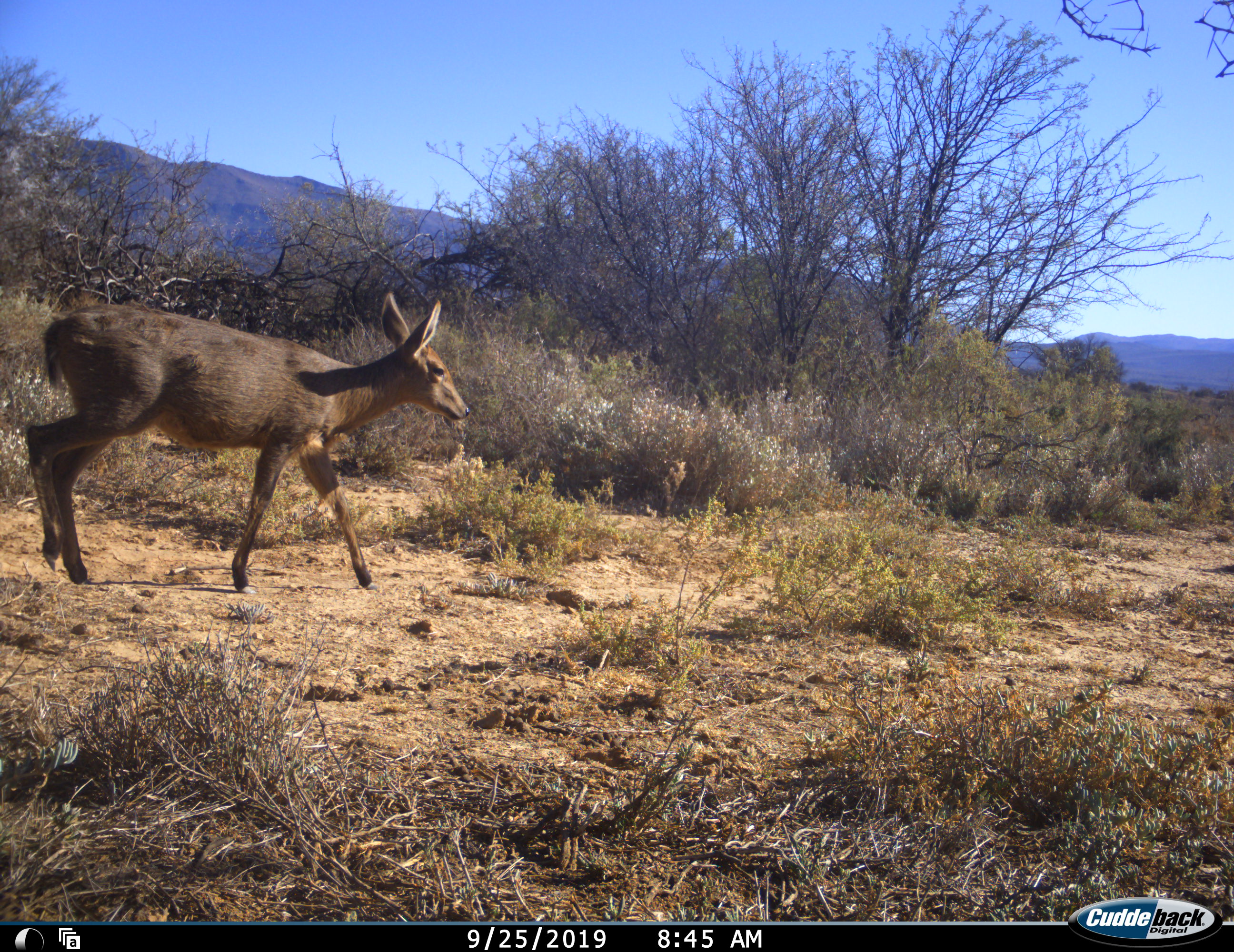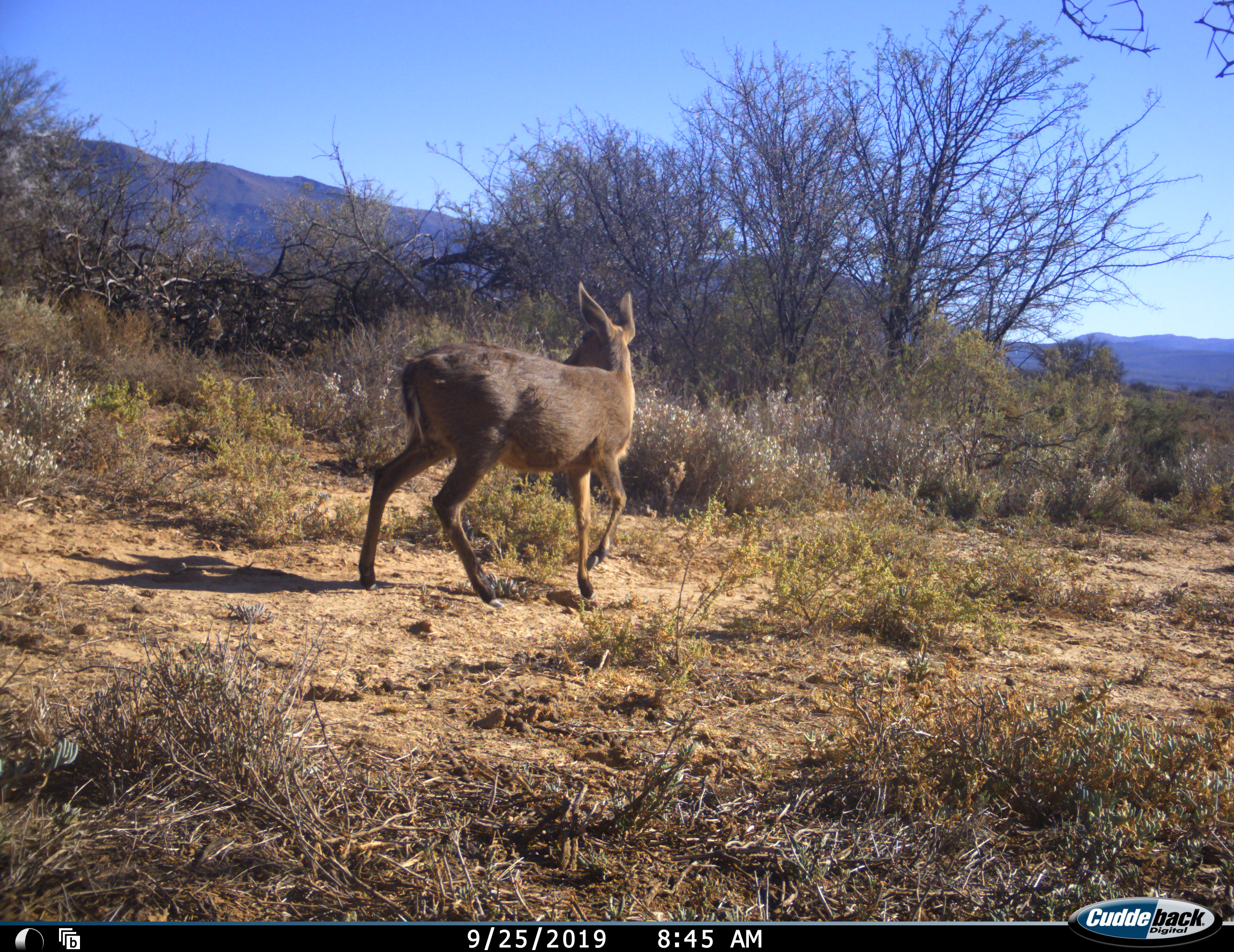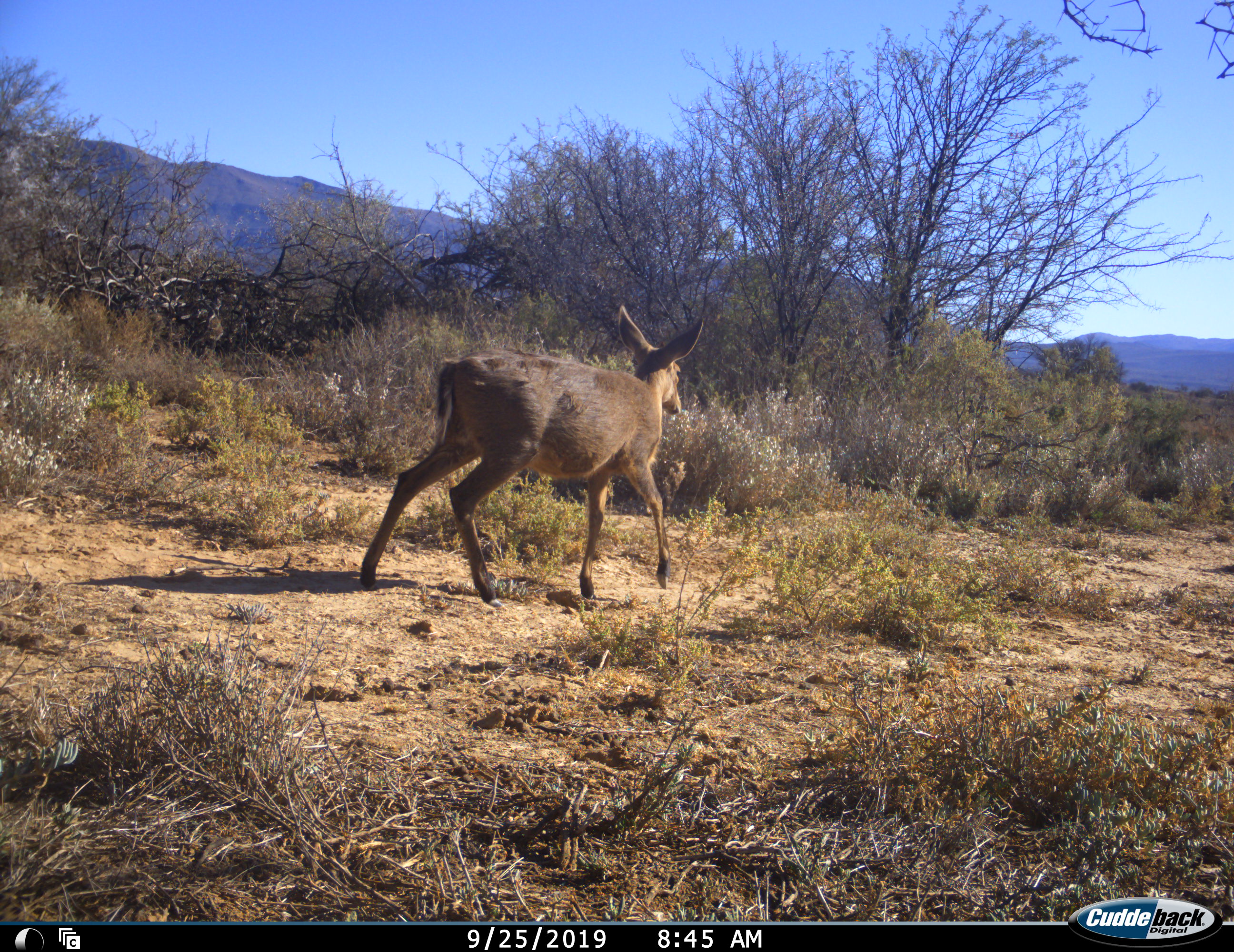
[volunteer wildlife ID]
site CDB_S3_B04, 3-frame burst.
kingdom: Animalia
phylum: Chordata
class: Mammalia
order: Artiodactyla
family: Bovidae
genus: Redunca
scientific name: Redunca fulvorufula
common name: mountain reedbuck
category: reedbuckmountain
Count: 1.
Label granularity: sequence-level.